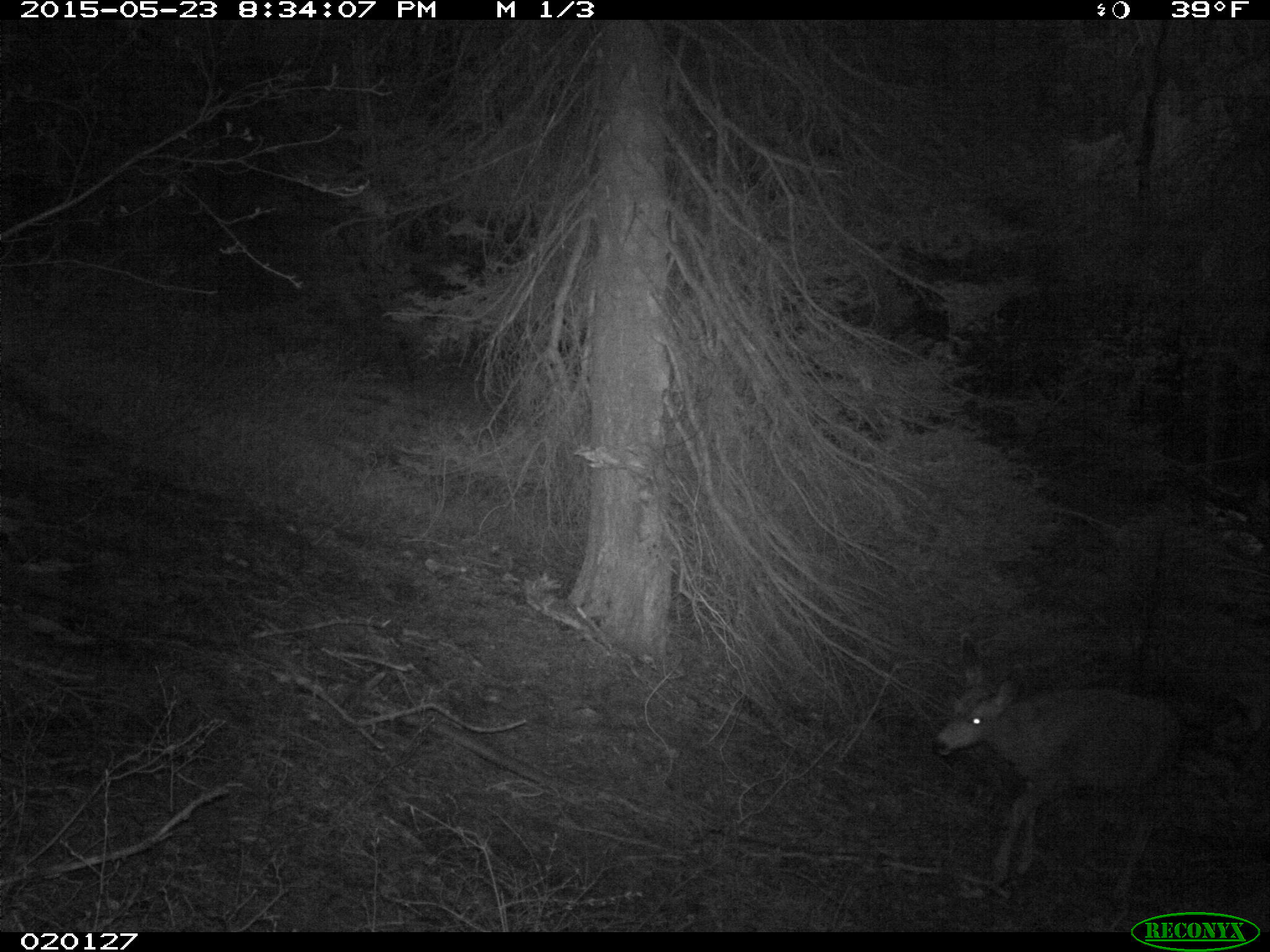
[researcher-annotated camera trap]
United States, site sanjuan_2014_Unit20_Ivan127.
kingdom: Animalia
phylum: Chordata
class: Mammalia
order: Artiodactyla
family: Cervidae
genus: Odocoileus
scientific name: Odocoileus hemionus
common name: mule deer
Odocoileus hemionus (mule deer).